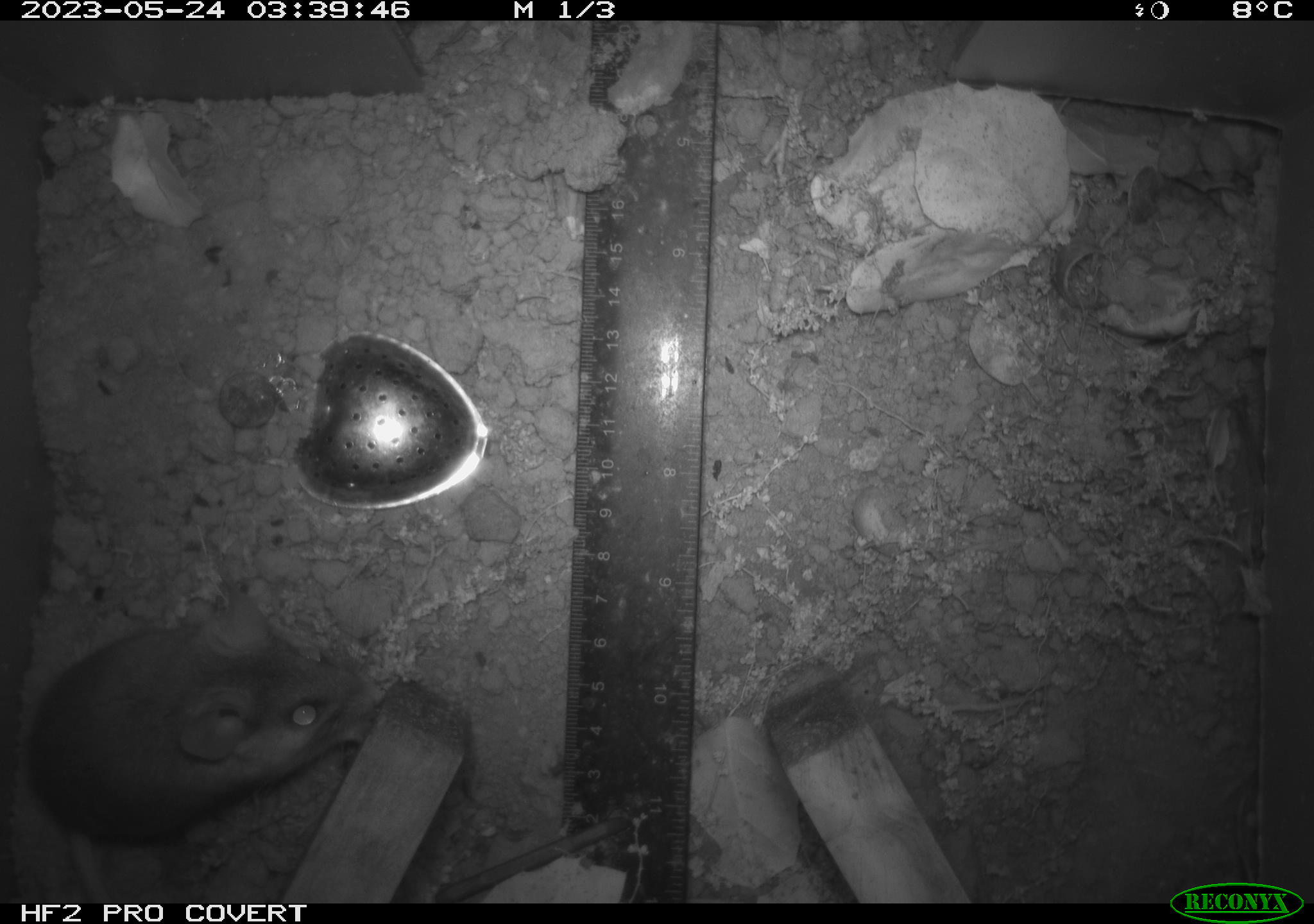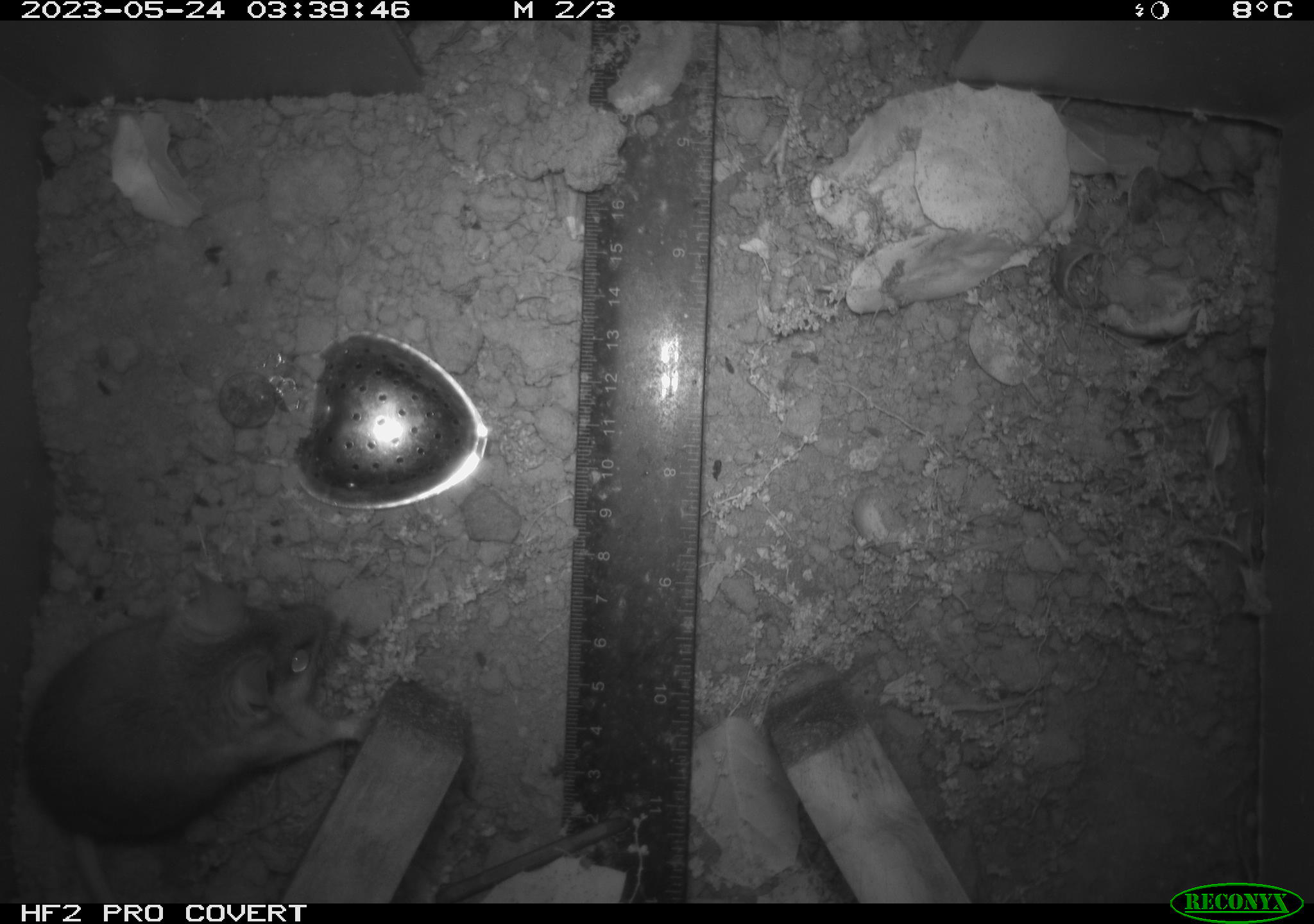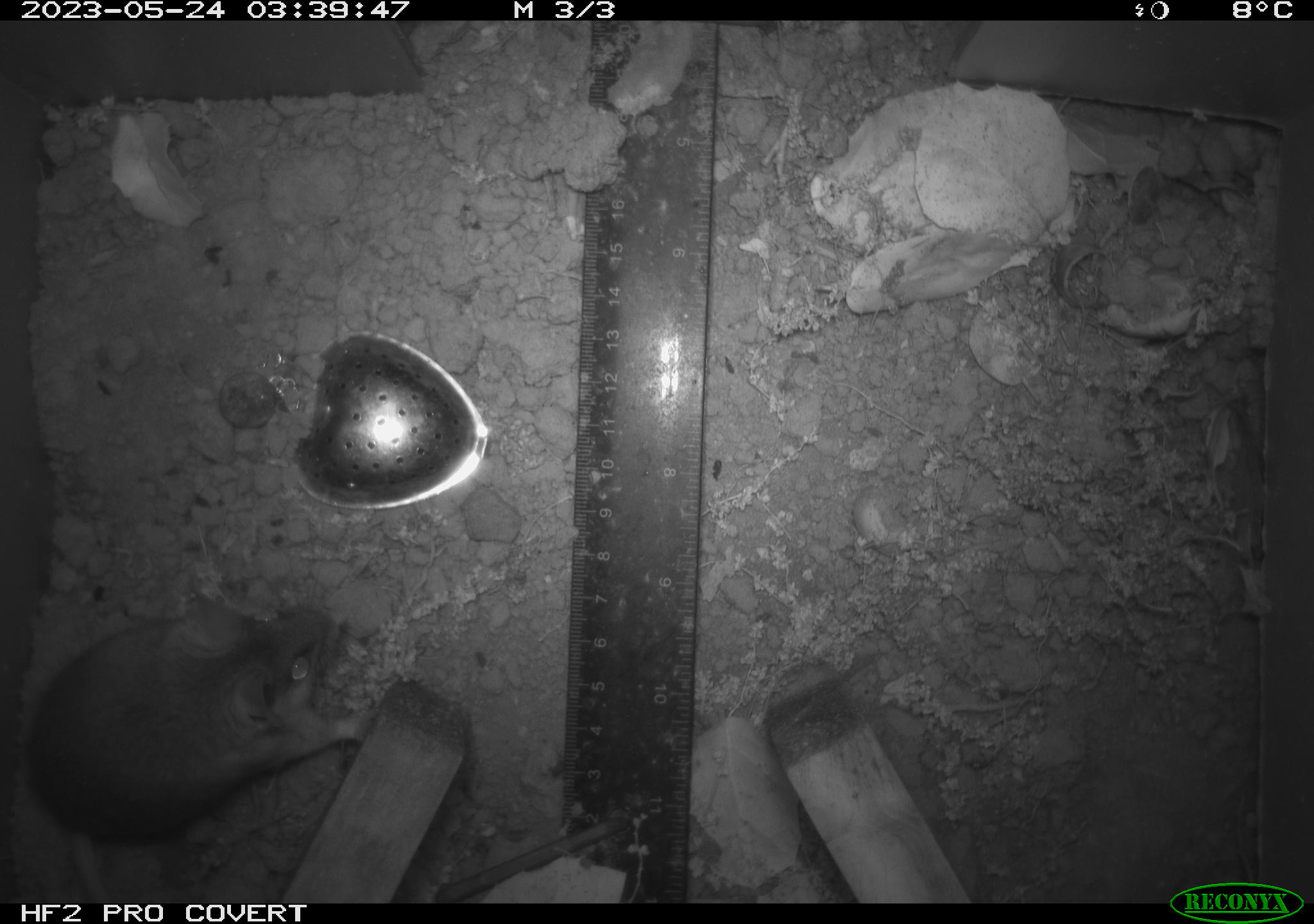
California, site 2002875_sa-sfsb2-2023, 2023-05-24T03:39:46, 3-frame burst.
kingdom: Animalia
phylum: Chordata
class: Mammalia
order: Rodentia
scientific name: Rodentia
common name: mouse species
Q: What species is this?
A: Mouse species (Rodentia).